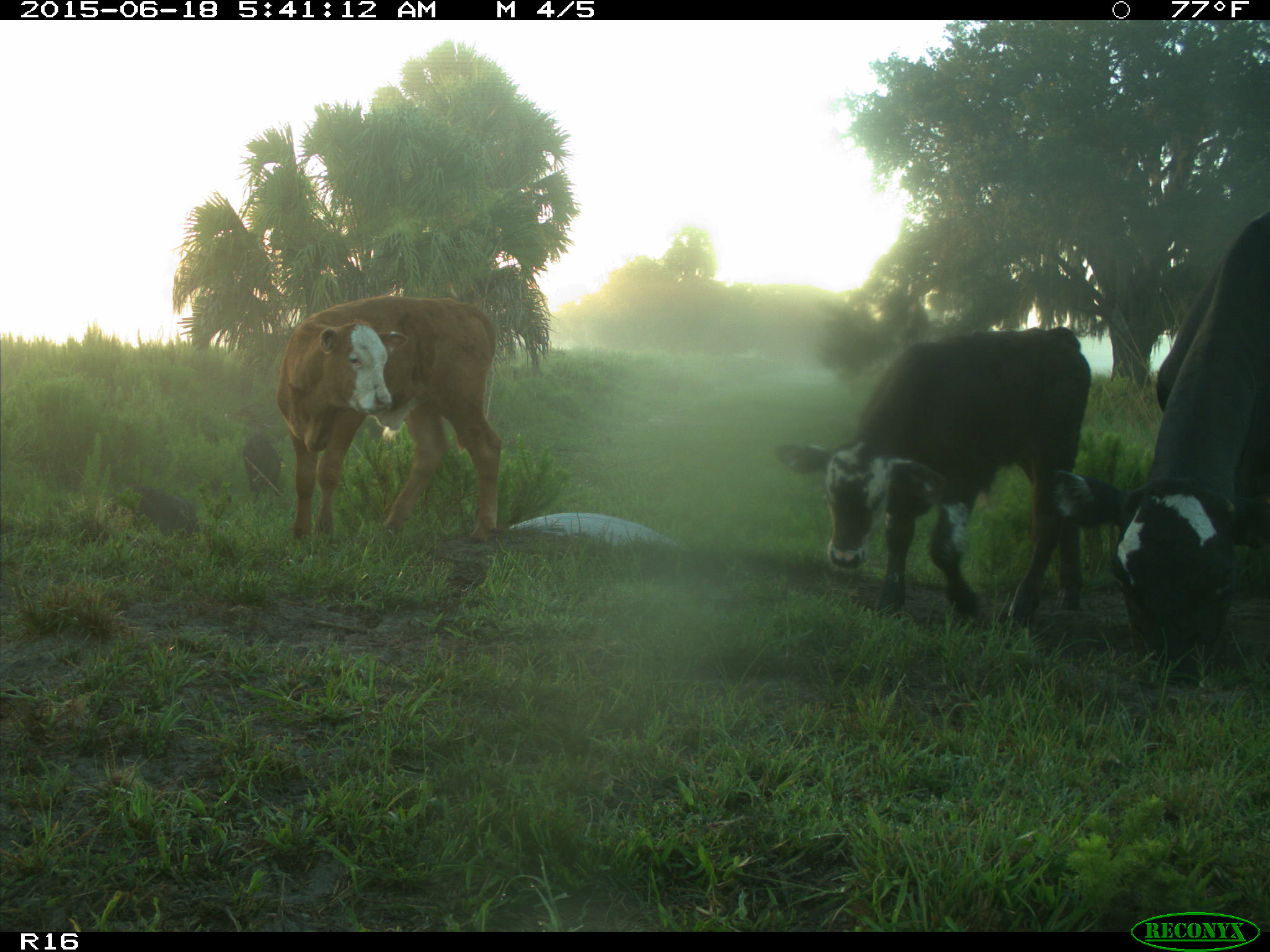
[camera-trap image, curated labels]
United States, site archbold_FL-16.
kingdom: Animalia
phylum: Chordata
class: Mammalia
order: Artiodactyla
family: Suidae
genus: Sus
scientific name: Sus scrofa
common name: wild boar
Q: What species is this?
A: Sus scrofa (wild boar).